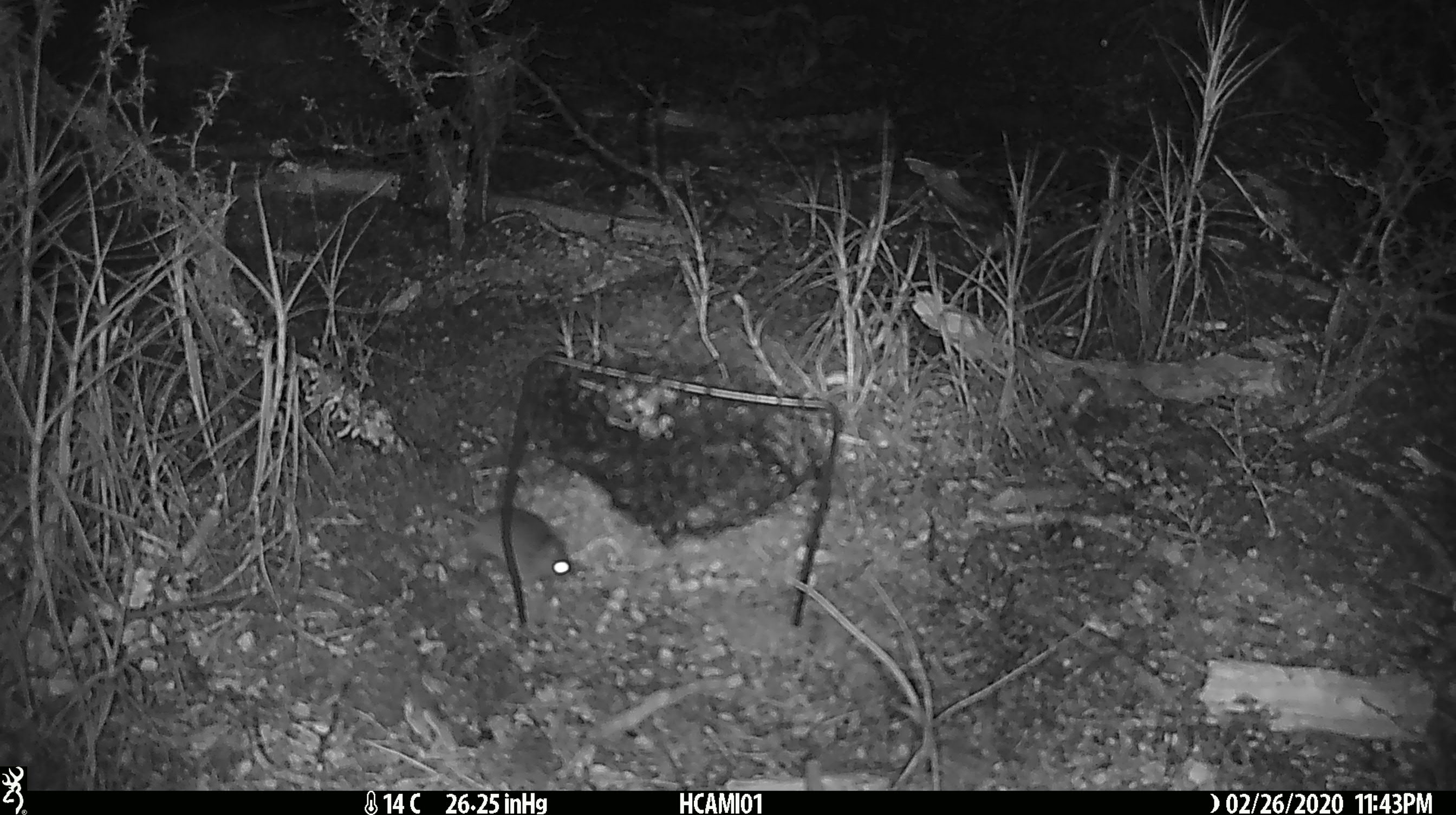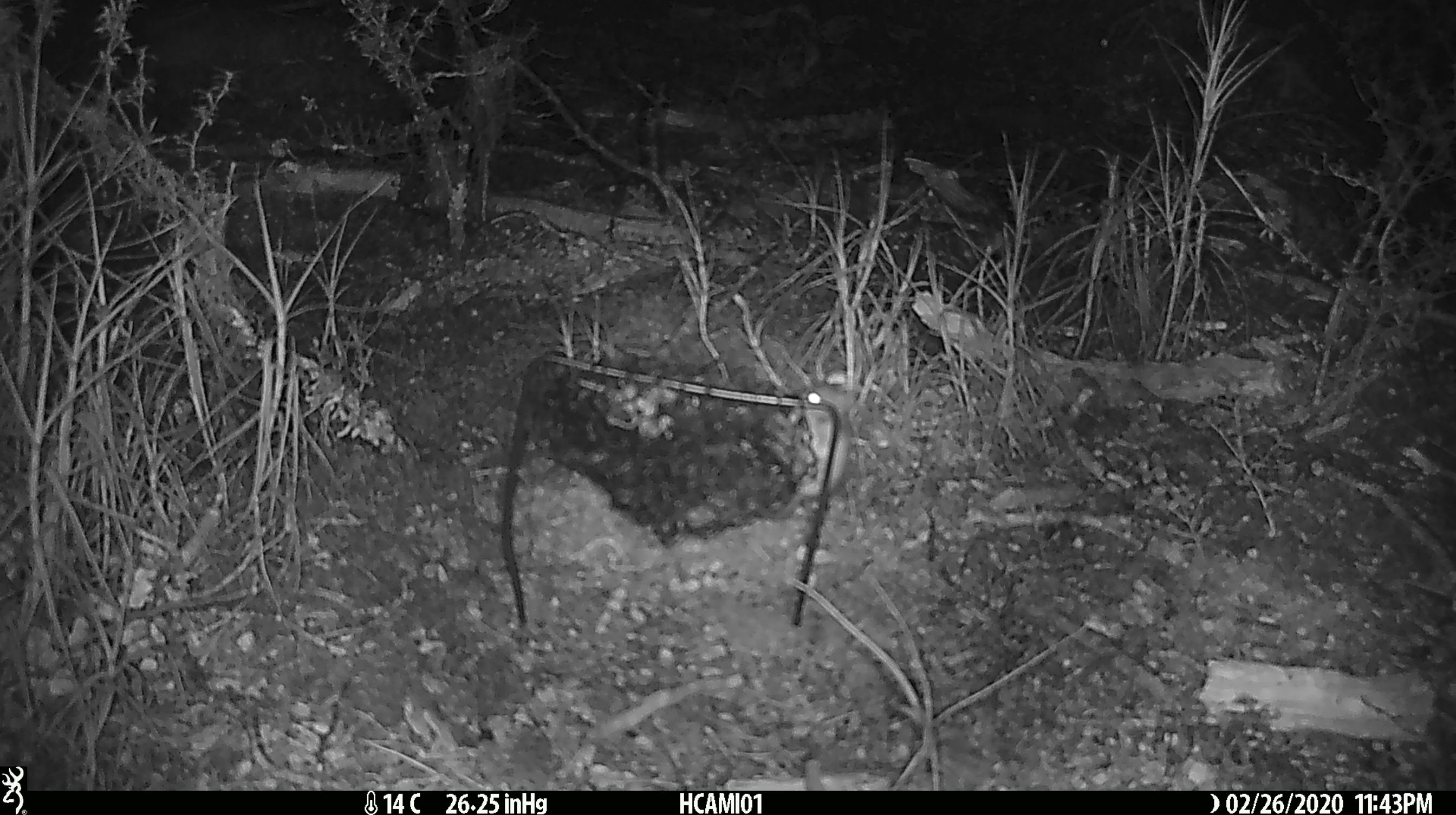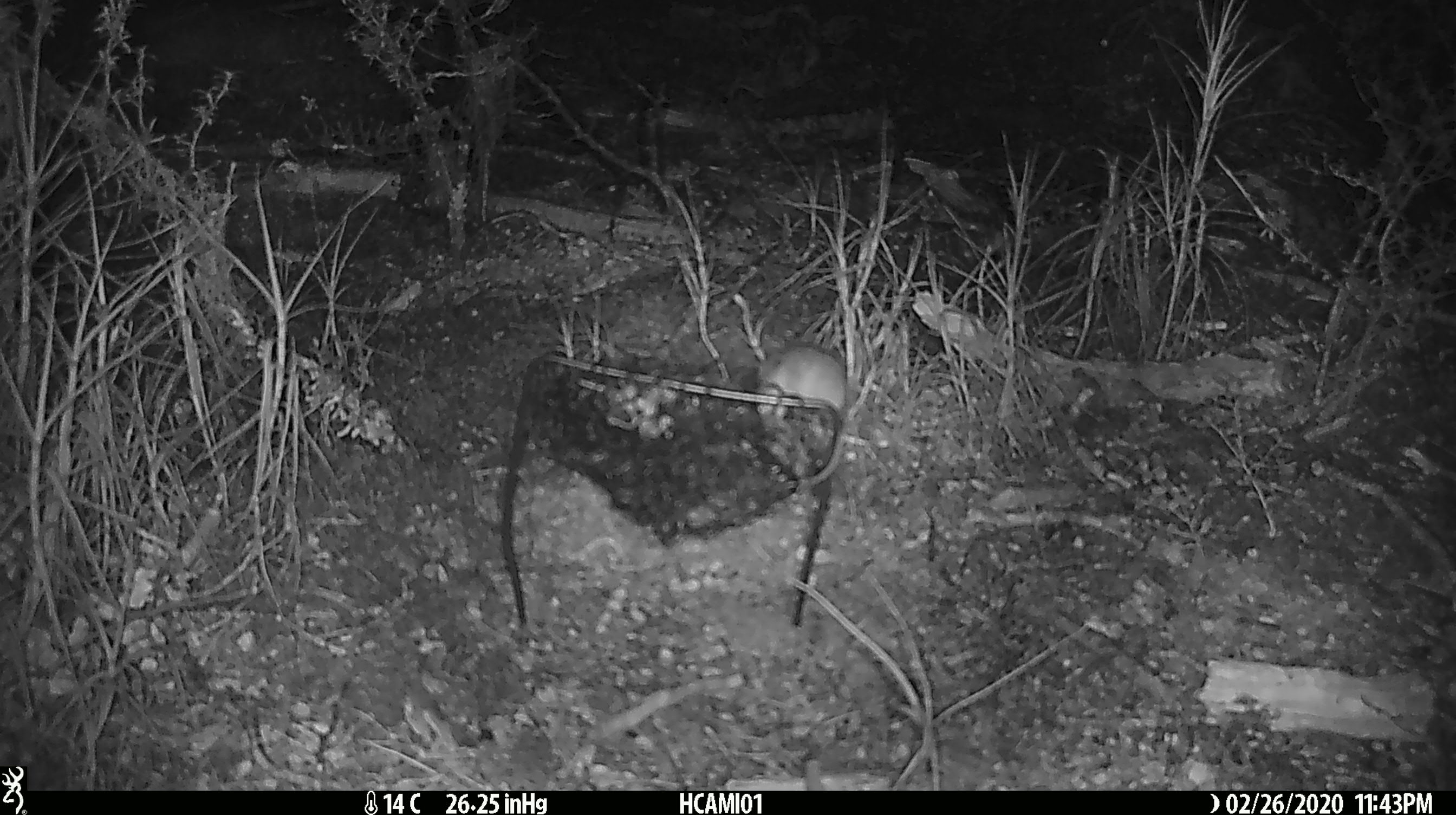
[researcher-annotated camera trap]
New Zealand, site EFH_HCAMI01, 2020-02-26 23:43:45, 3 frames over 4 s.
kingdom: Animalia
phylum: Chordata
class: Mammalia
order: Rodentia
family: Muridae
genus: Mus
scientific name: Mus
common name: mouse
Mouse (Mus).